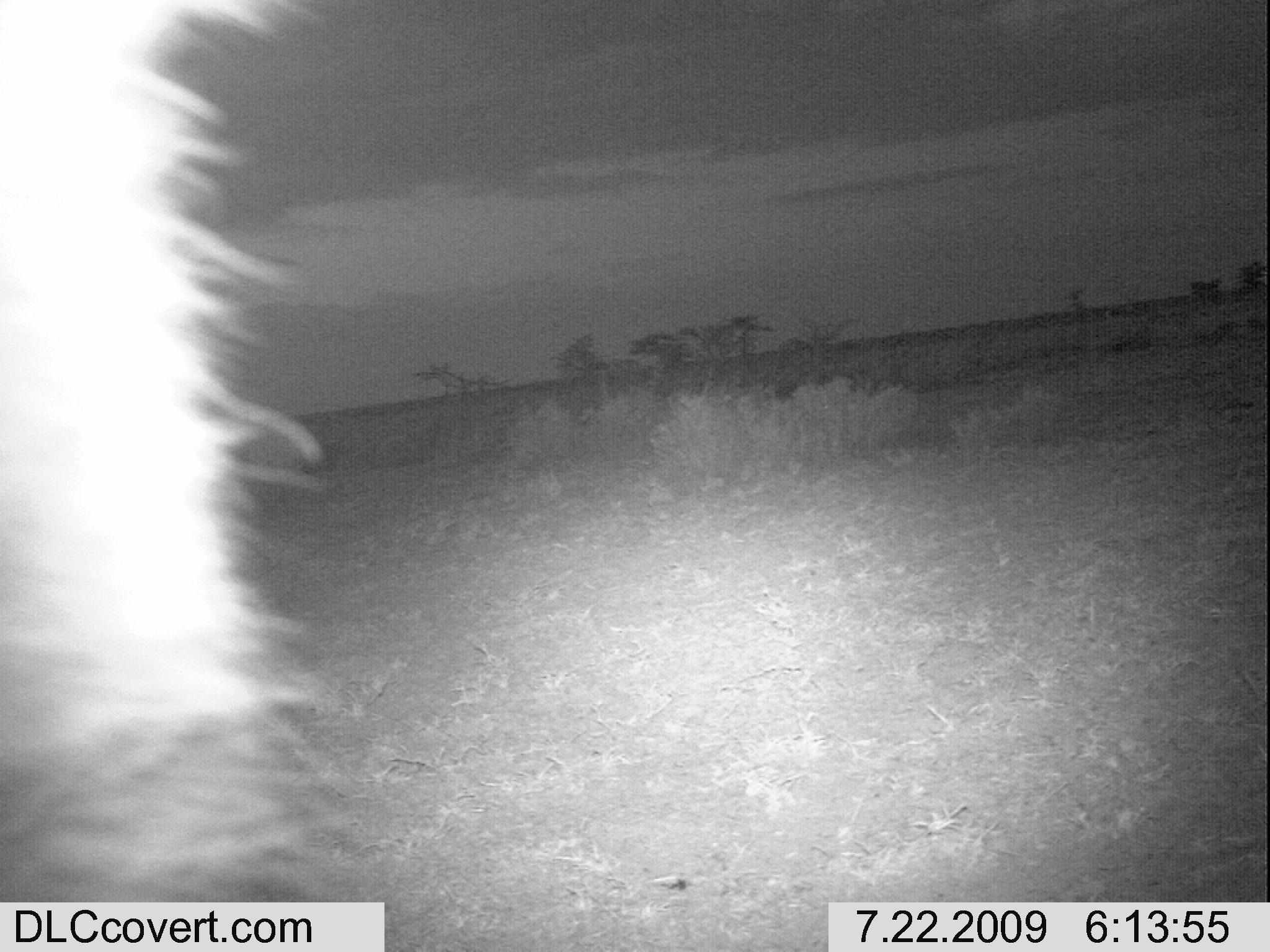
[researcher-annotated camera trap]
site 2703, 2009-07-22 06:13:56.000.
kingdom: Animalia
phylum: Chordata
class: Mammalia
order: Carnivora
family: Hyaenidae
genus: Crocuta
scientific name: Crocuta crocuta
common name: spotted hyena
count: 1